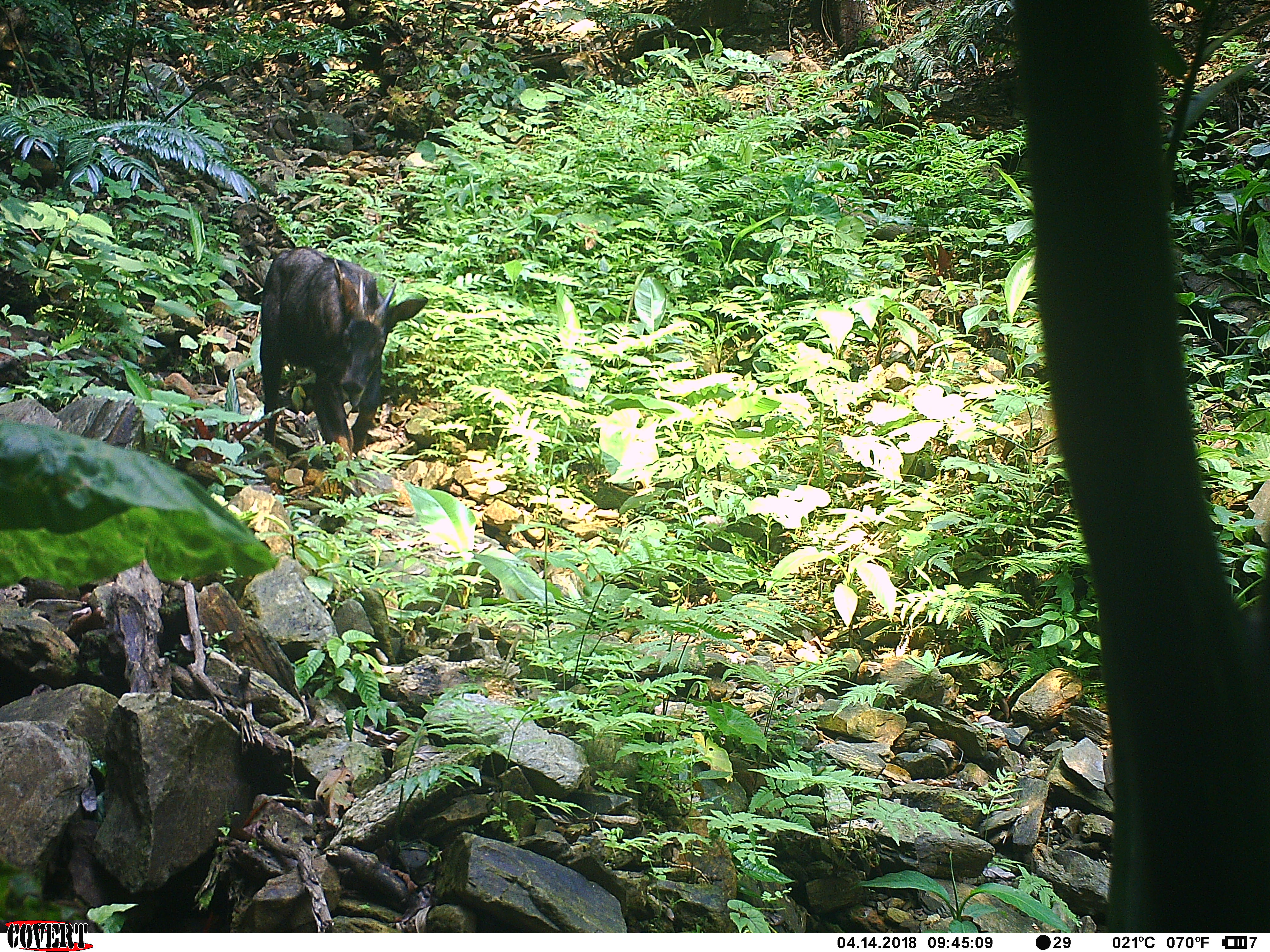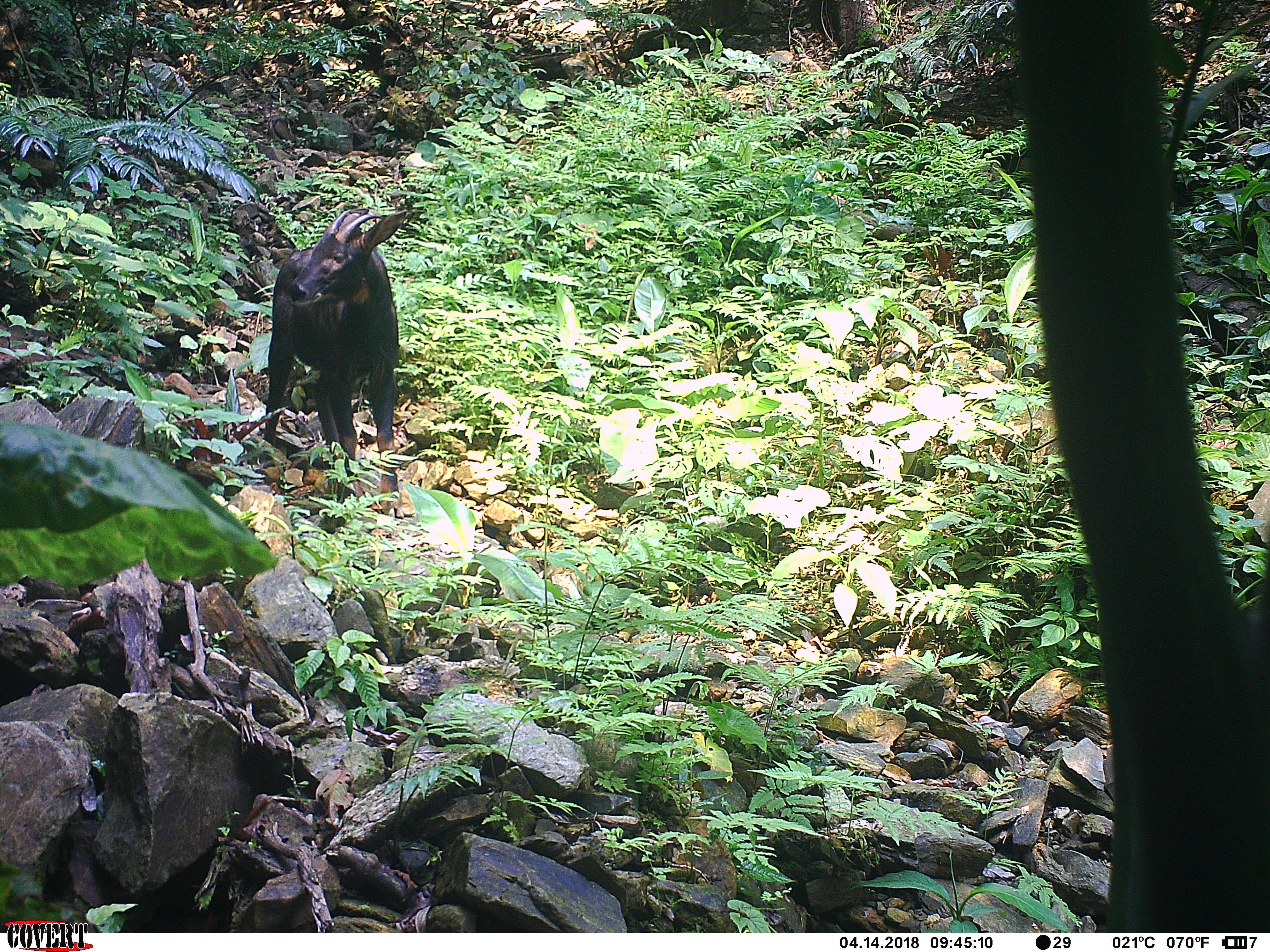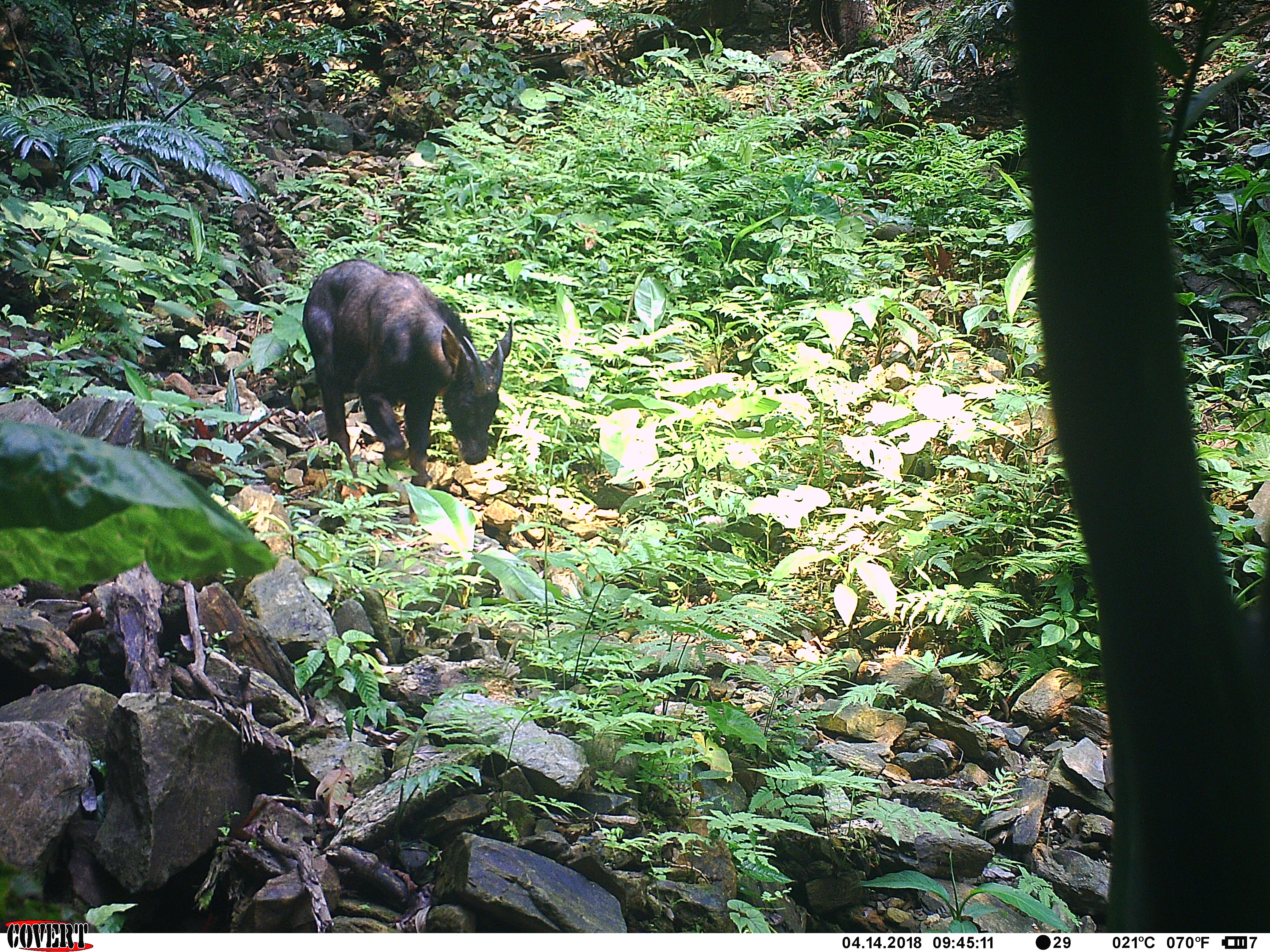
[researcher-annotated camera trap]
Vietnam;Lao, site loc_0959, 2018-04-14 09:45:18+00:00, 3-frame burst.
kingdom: Animalia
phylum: Chordata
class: Mammalia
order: Artiodactyla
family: Bovidae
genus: Capricornis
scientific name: Capricornis sumatraensis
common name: chinese serow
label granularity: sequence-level